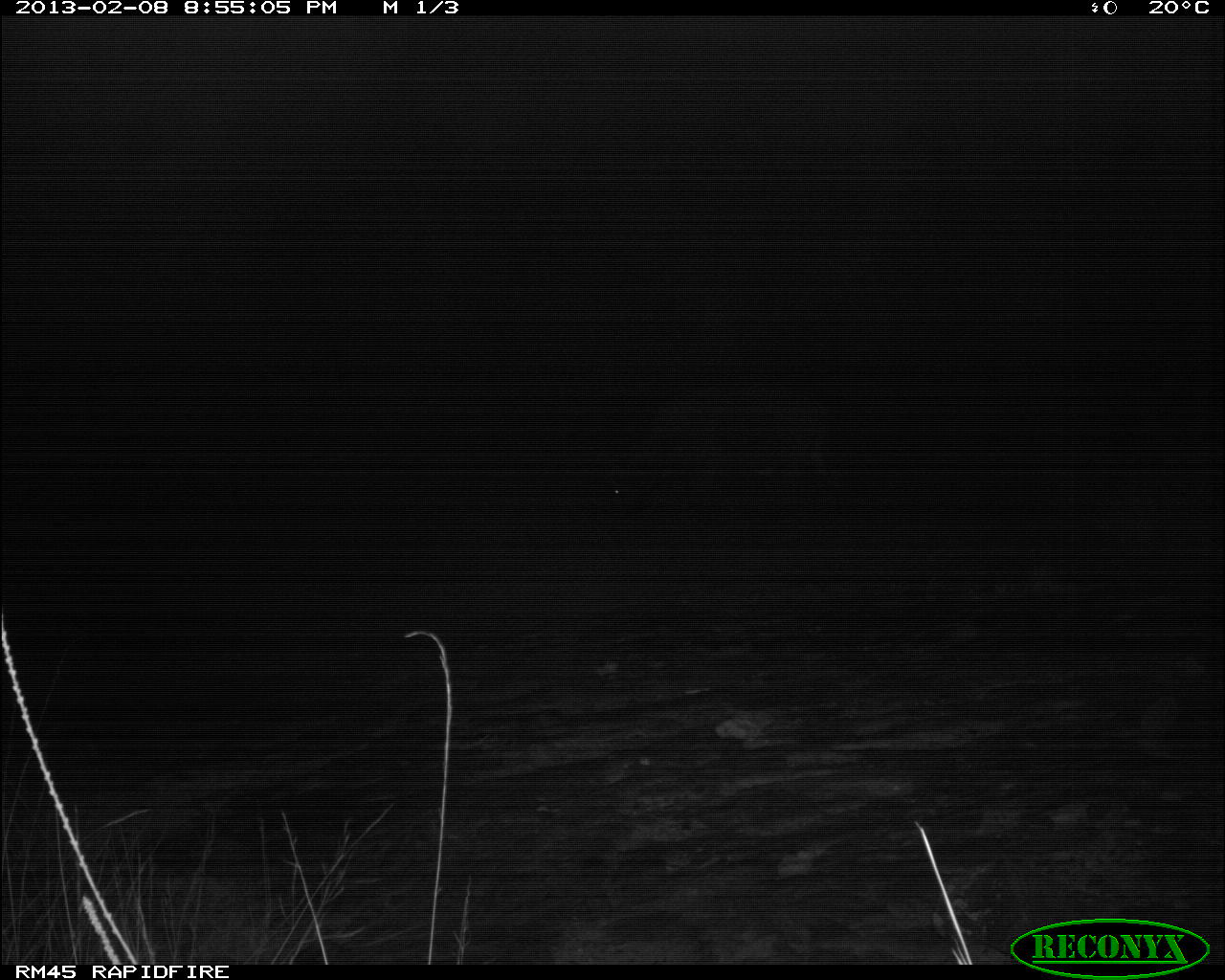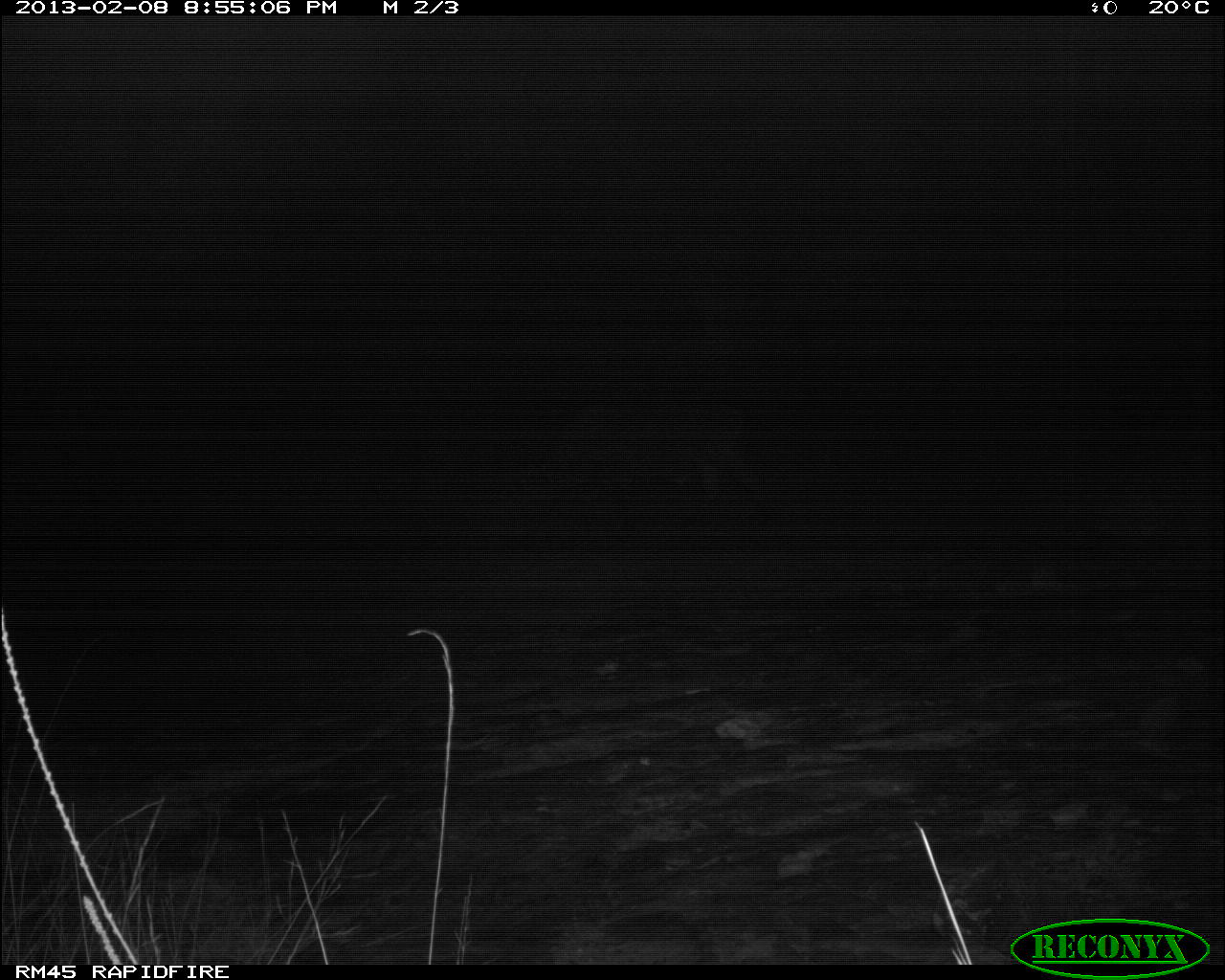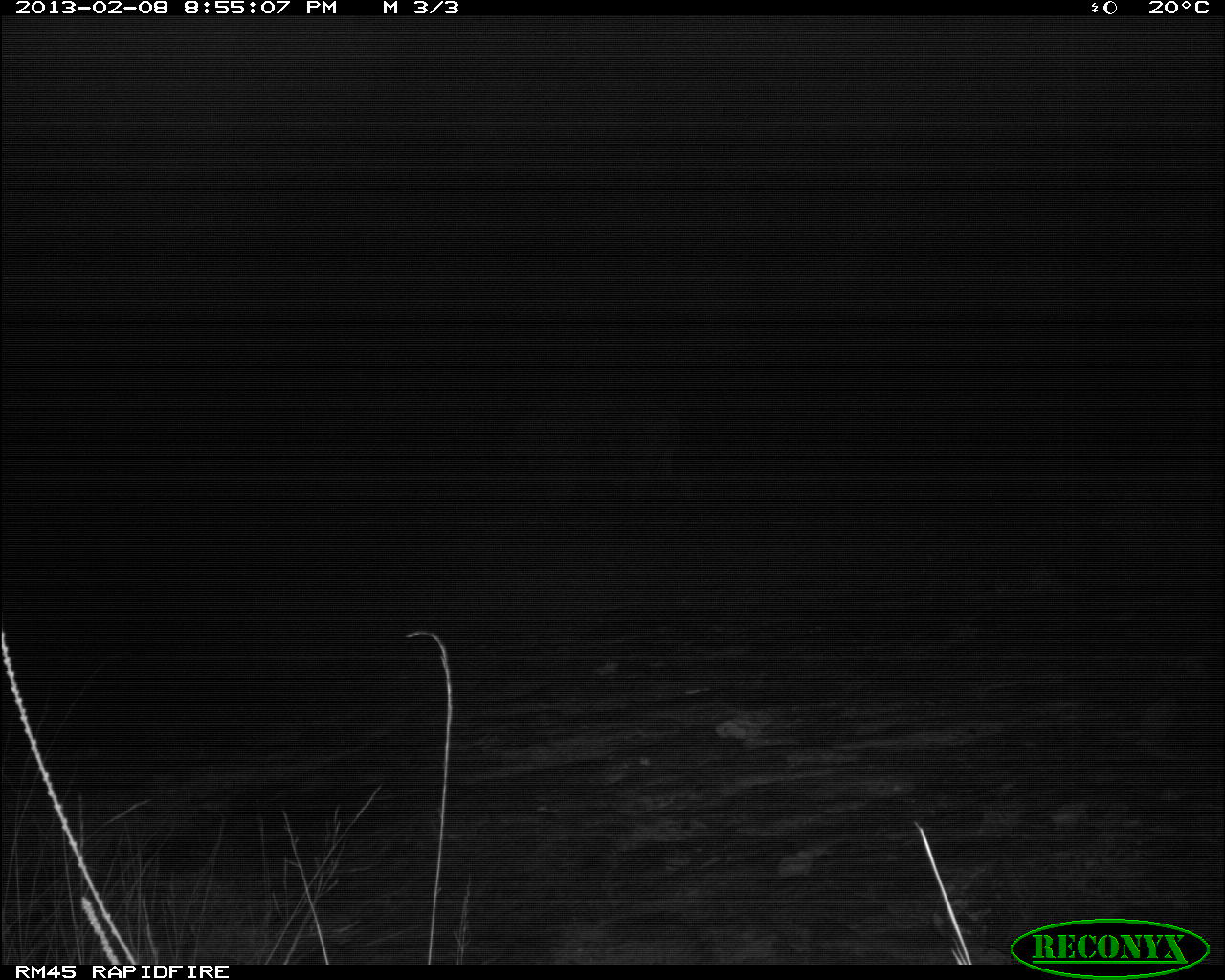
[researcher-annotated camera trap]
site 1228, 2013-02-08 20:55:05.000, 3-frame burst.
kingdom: Animalia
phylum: Chordata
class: Mammalia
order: Artiodactyla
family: Bovidae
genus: Syncerus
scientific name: Syncerus caffer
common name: african buffalo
Syncerus caffer (african buffalo), count 1.